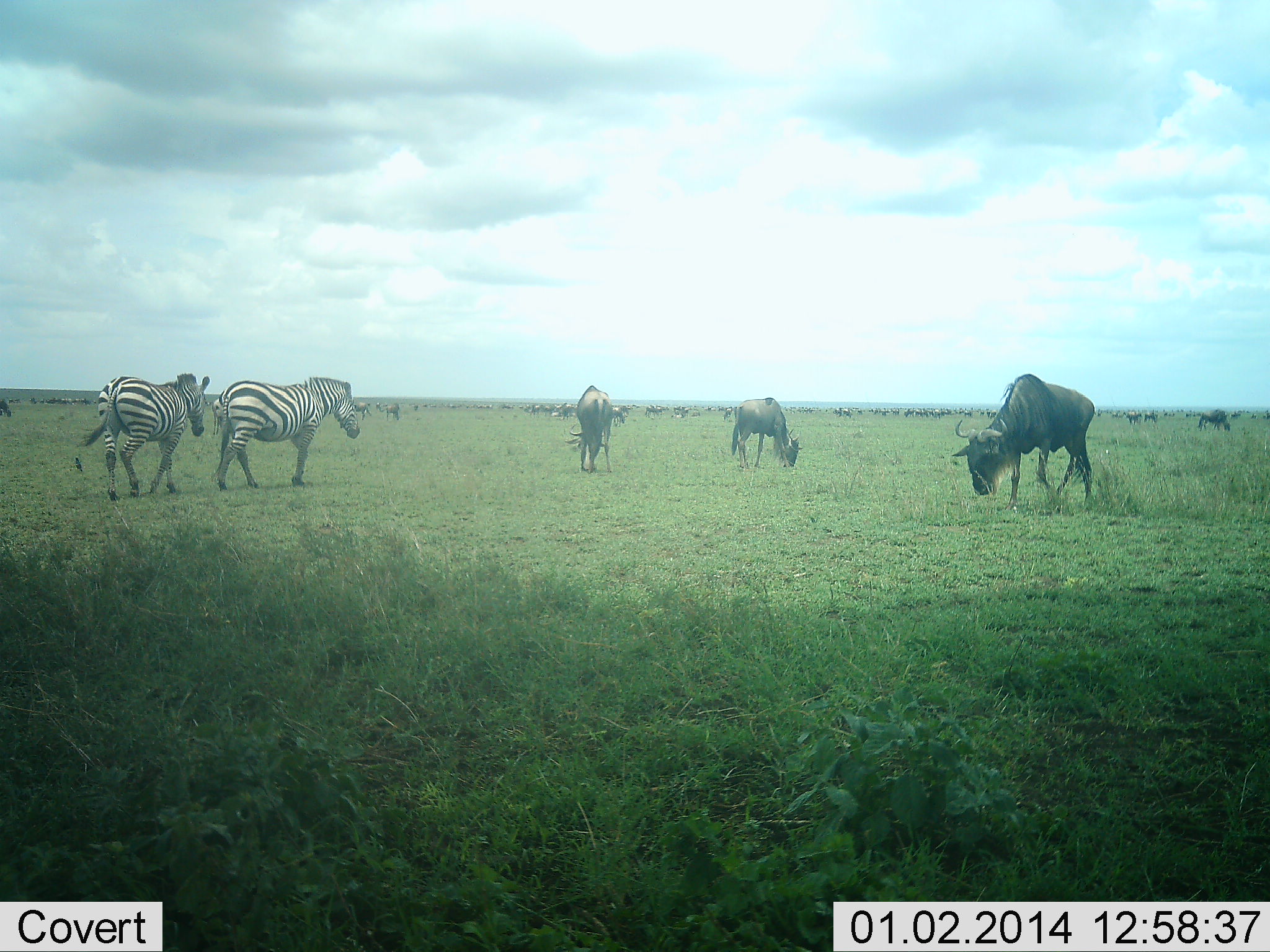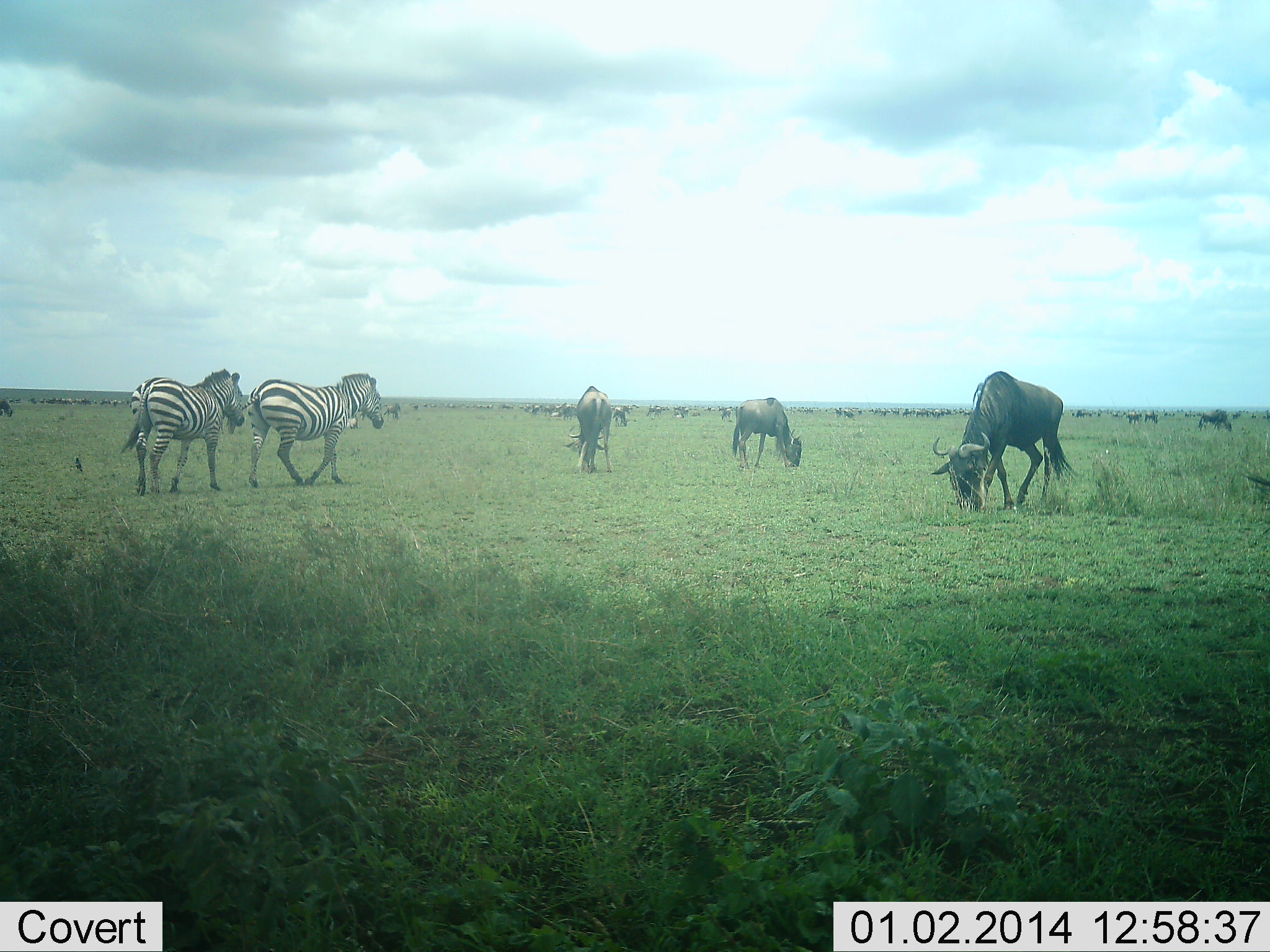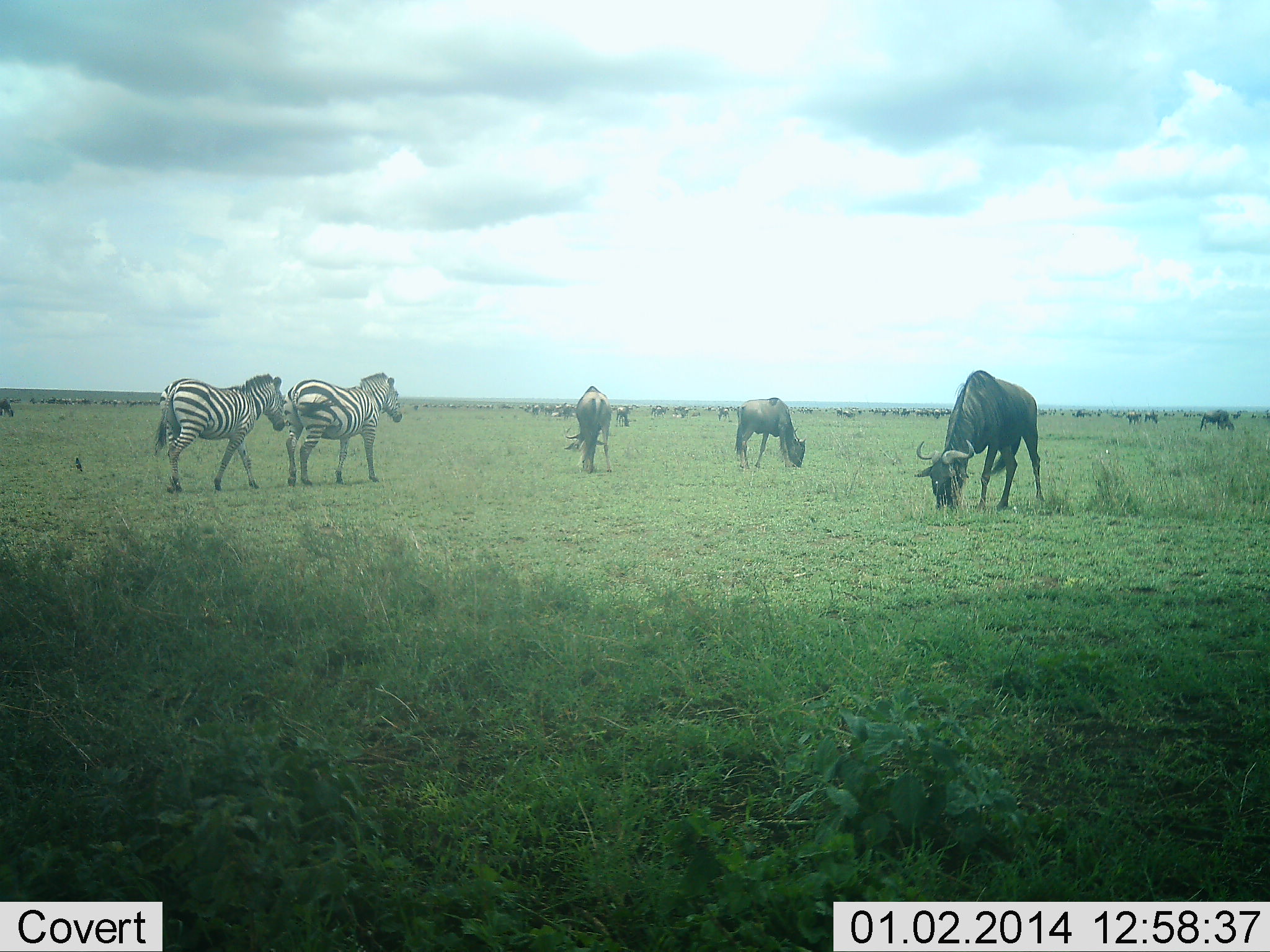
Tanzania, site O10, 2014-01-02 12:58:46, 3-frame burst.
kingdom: Animalia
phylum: Chordata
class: Mammalia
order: Artiodactyla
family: Bovidae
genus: Connochaetes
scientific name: Connochaetes taurinus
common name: blue wildebeest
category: wildebeest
Wildebeest (blue wildebeest) (Connochaetes taurinus), count 51+. Behavior (volunteer vote fractions): standing 50%, resting 0%, moving 30%, interacting 0%. Young present (vote fraction): 0%. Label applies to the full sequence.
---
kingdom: Animalia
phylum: Chordata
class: Mammalia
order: Perissodactyla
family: Equidae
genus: Equus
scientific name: Equus quagga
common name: plains zebra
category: zebra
Zebra (plains zebra) (Equus quagga), count 2. Behavior (volunteer vote fractions): standing 20%, resting 0%, moving 90%, interacting 0%. Young present (vote fraction): 0%. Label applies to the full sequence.